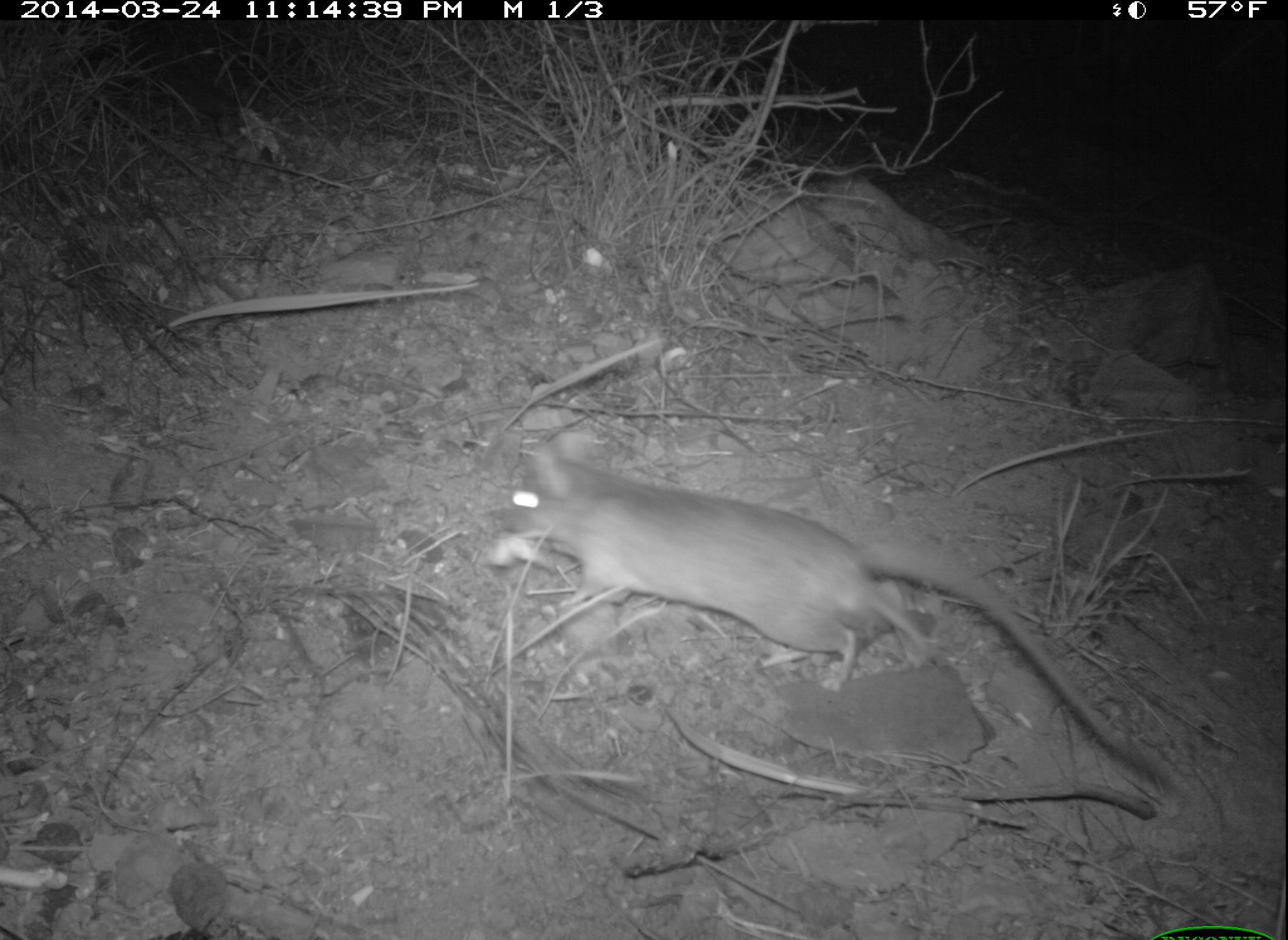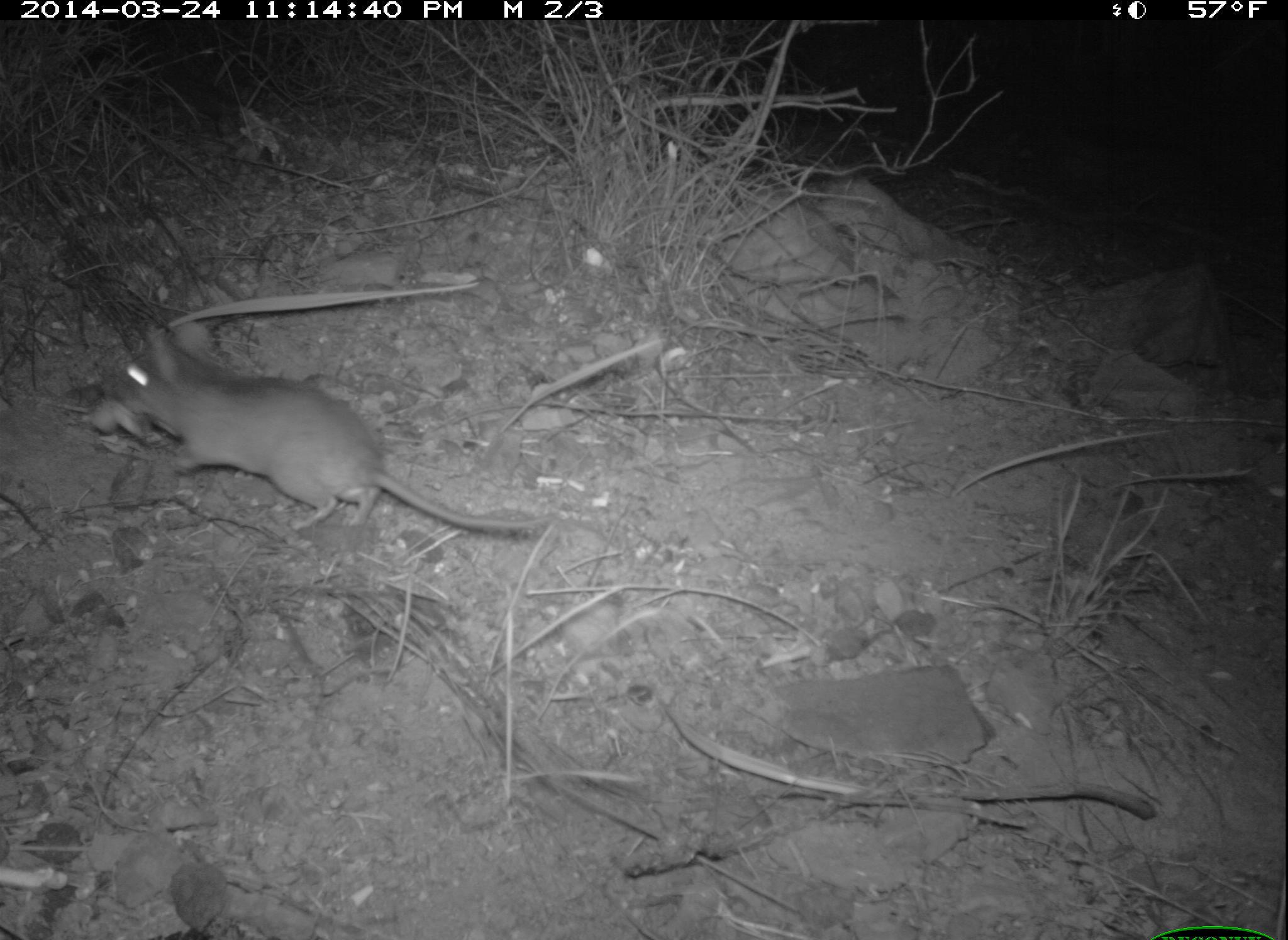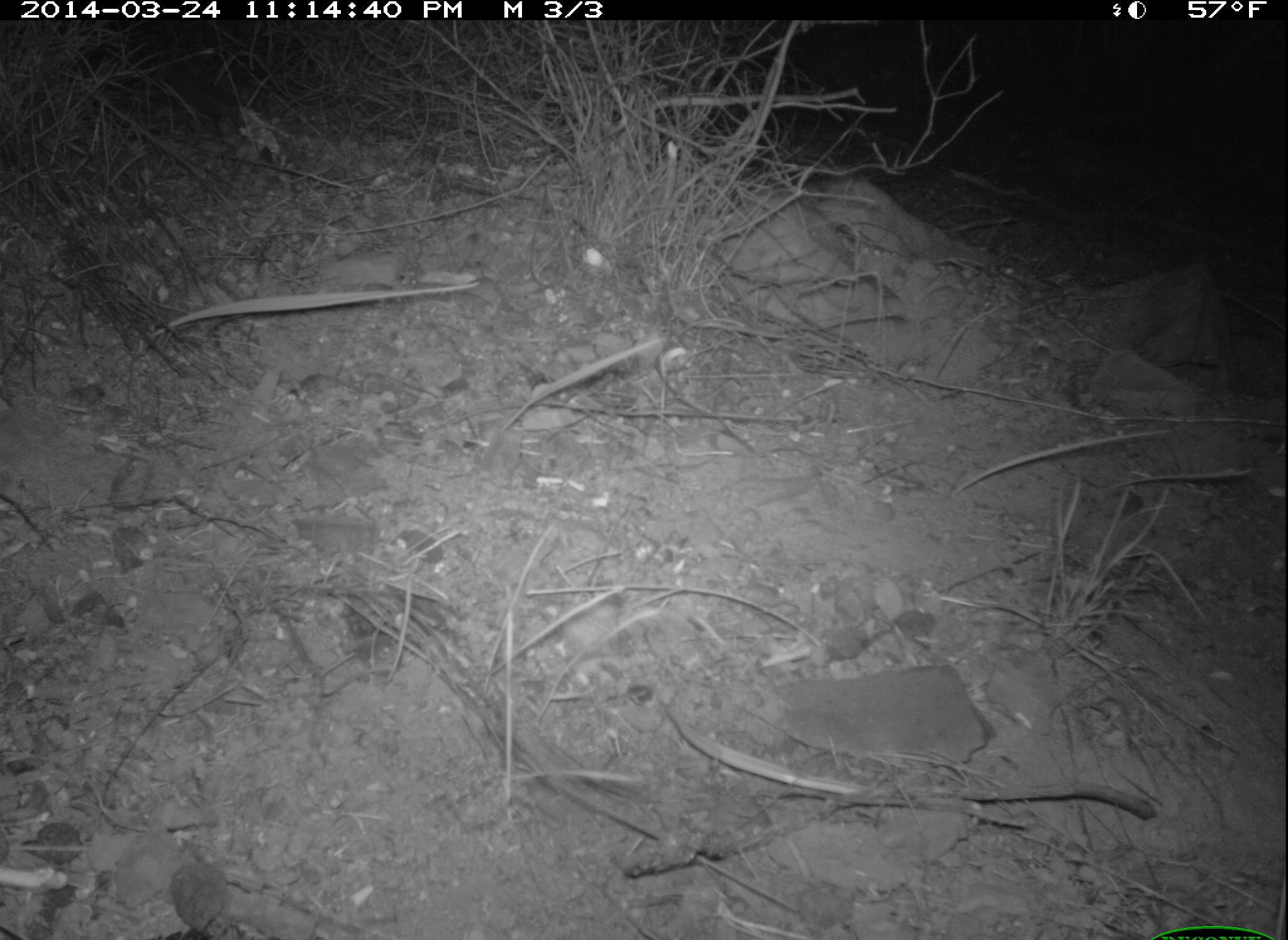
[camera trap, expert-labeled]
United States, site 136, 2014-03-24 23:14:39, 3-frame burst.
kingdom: Animalia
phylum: Chordata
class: Mammalia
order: Rodentia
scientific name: Rodentia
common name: rodent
Rodent (Rodentia).